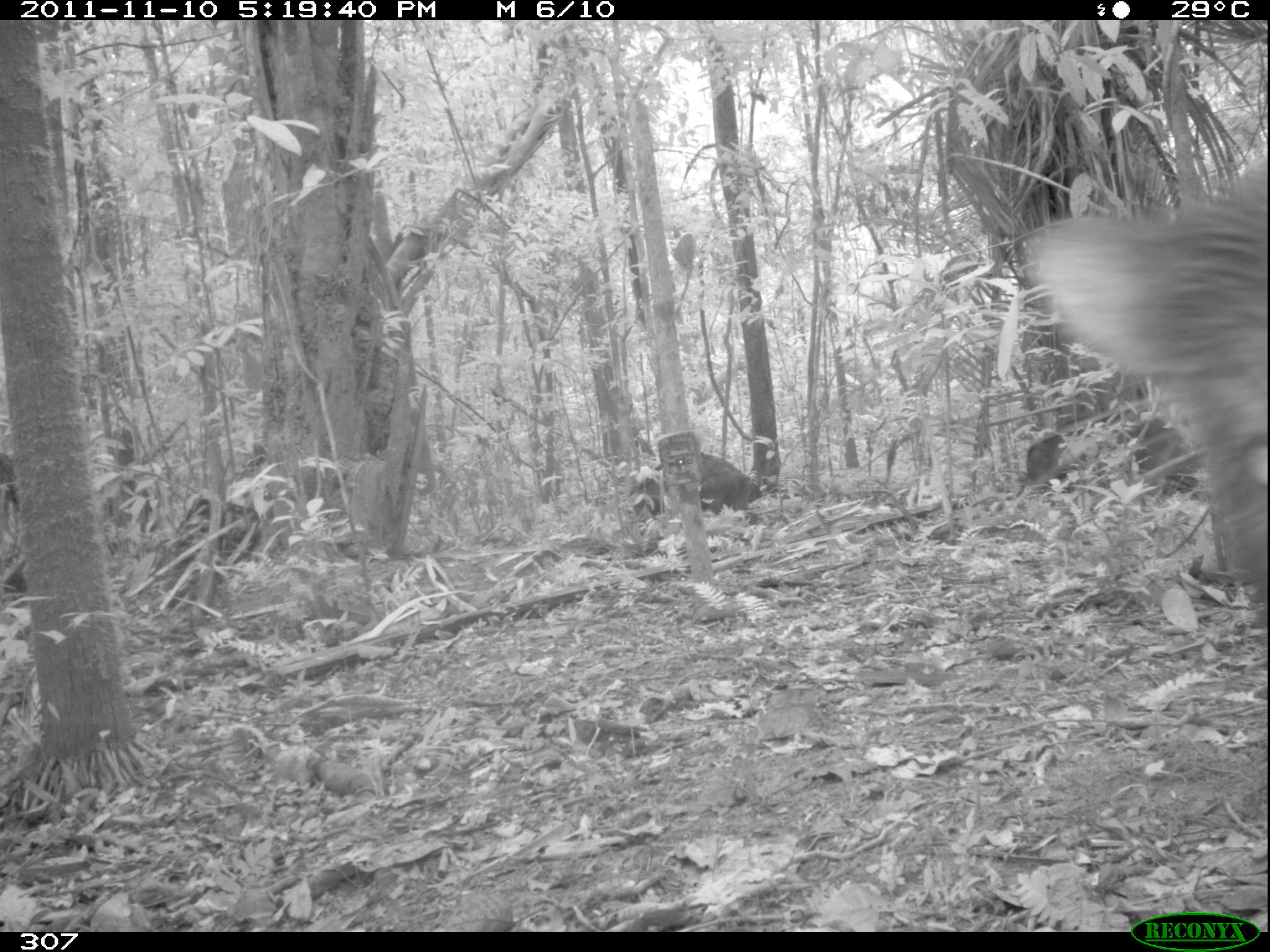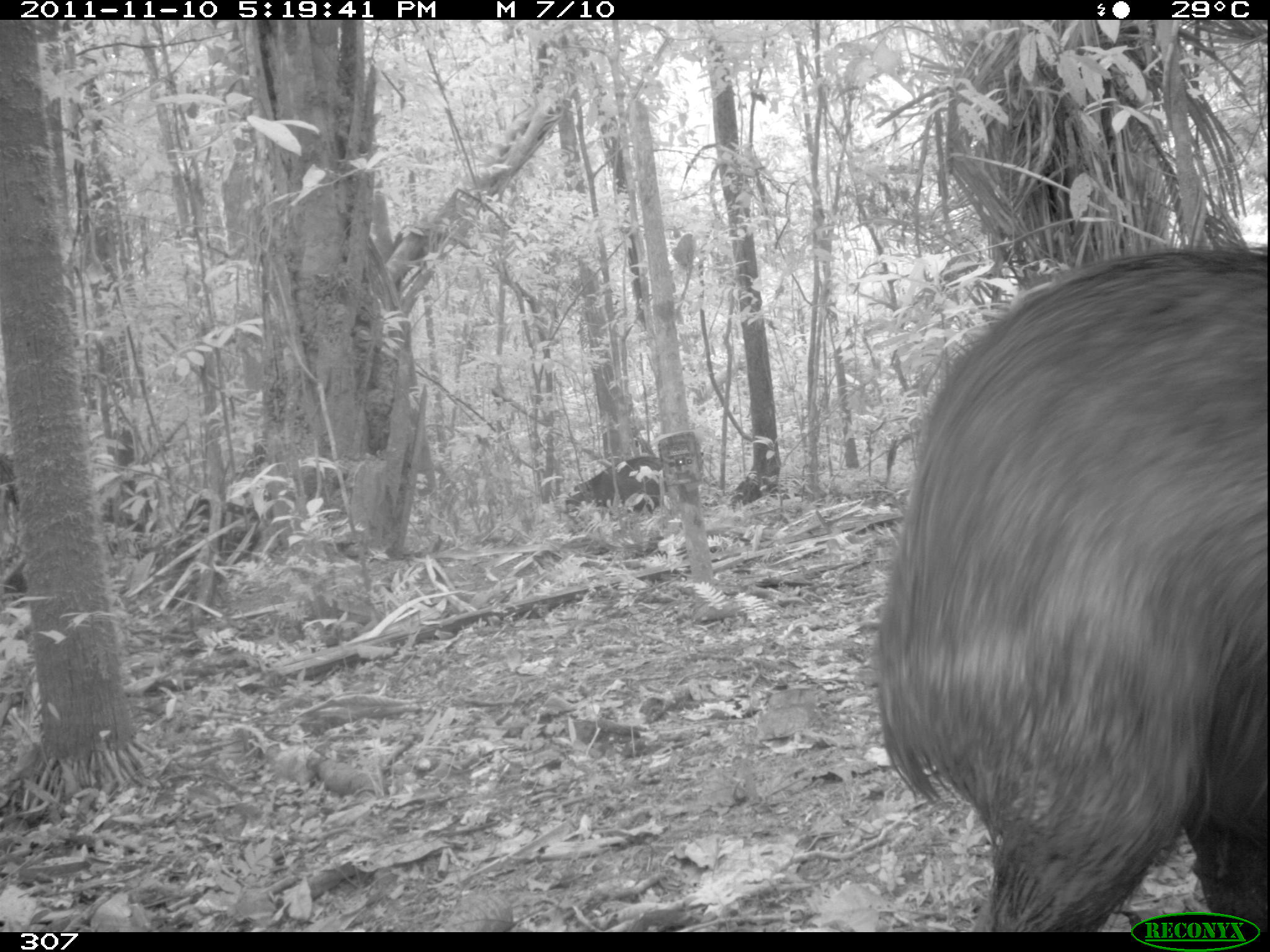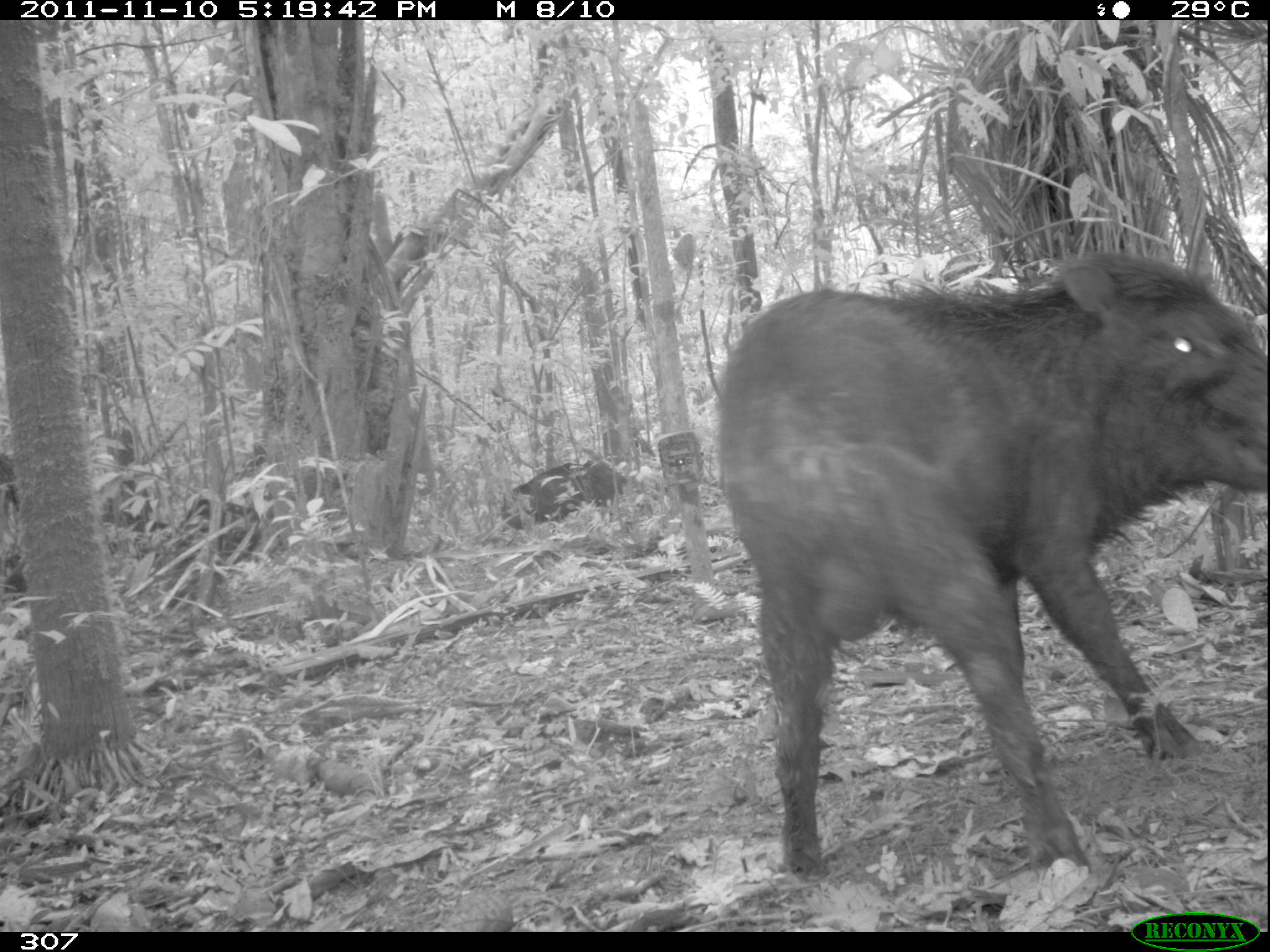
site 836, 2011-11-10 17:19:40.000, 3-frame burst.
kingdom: Animalia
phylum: Chordata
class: Mammalia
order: Artiodactyla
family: Tayassuidae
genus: Tayassu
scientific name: Tayassu pecari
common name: white-lipped peccary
Tayassu pecari (white-lipped peccary).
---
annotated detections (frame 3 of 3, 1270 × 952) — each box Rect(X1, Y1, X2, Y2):
tayassu pecari: Rect(709, 250, 1267, 879); Rect(499, 460, 640, 543)